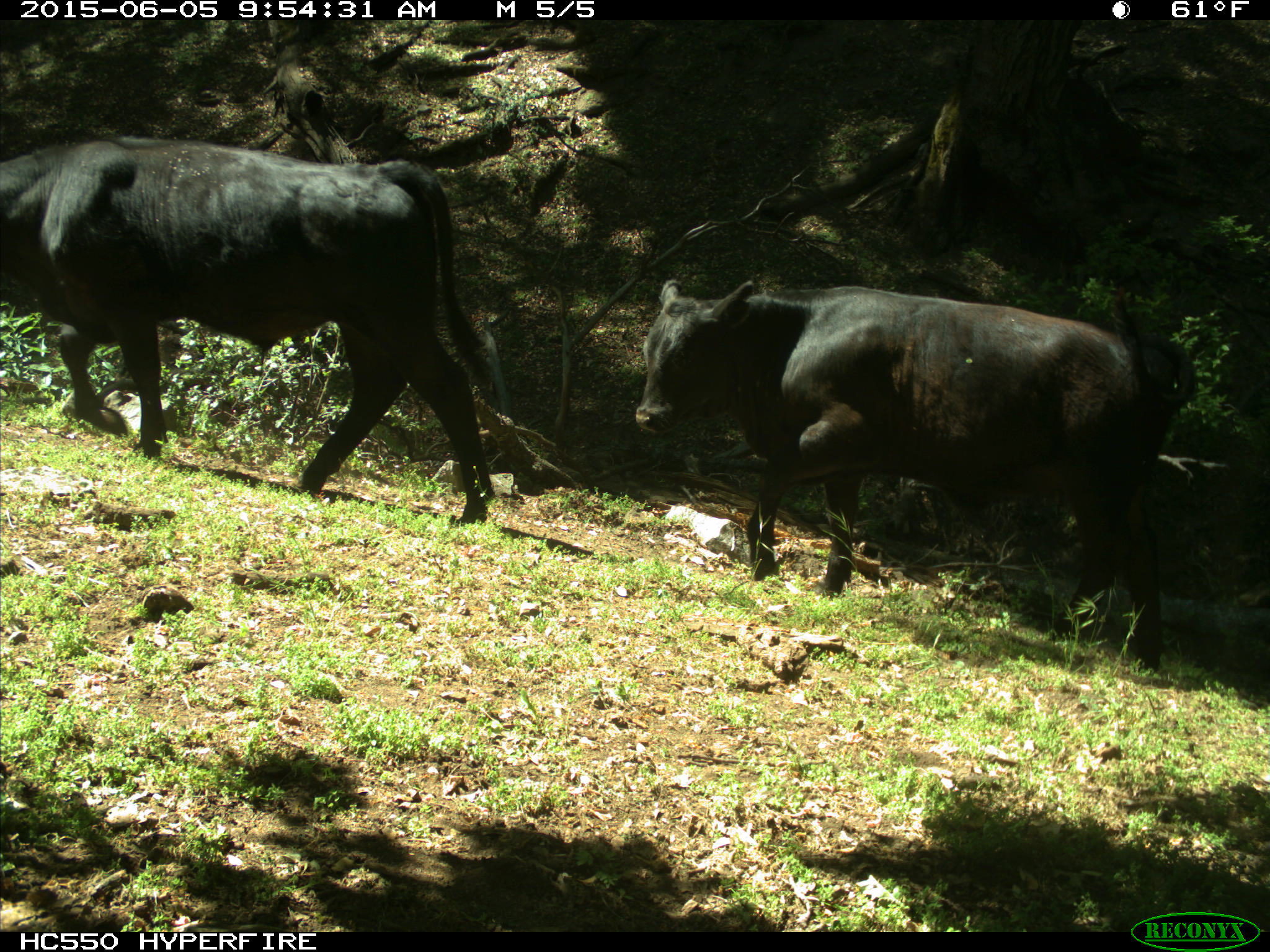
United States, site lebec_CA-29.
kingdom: Animalia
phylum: Chordata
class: Mammalia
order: Artiodactyla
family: Bovidae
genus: Bos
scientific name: Bos taurus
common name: domestic cow